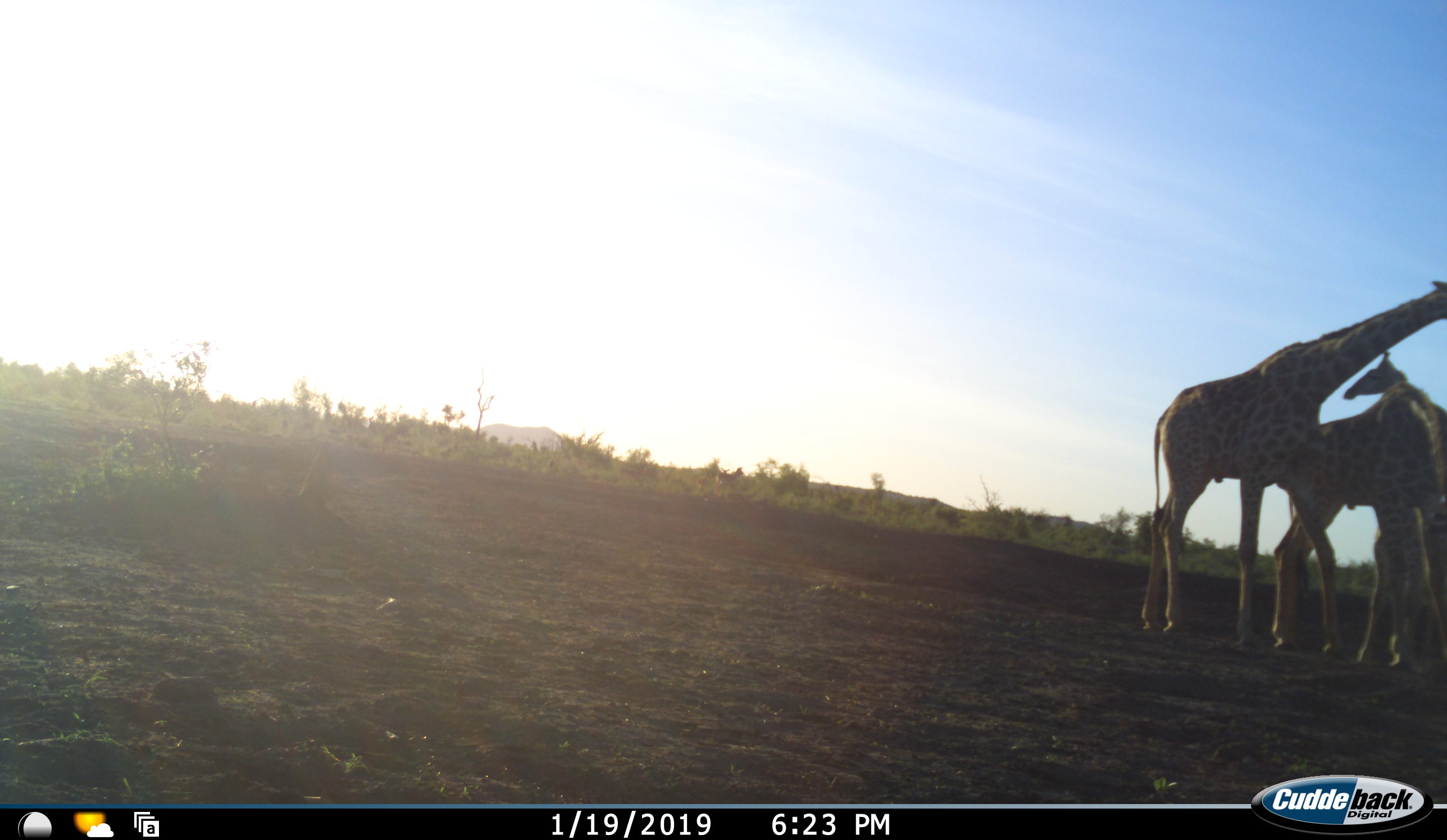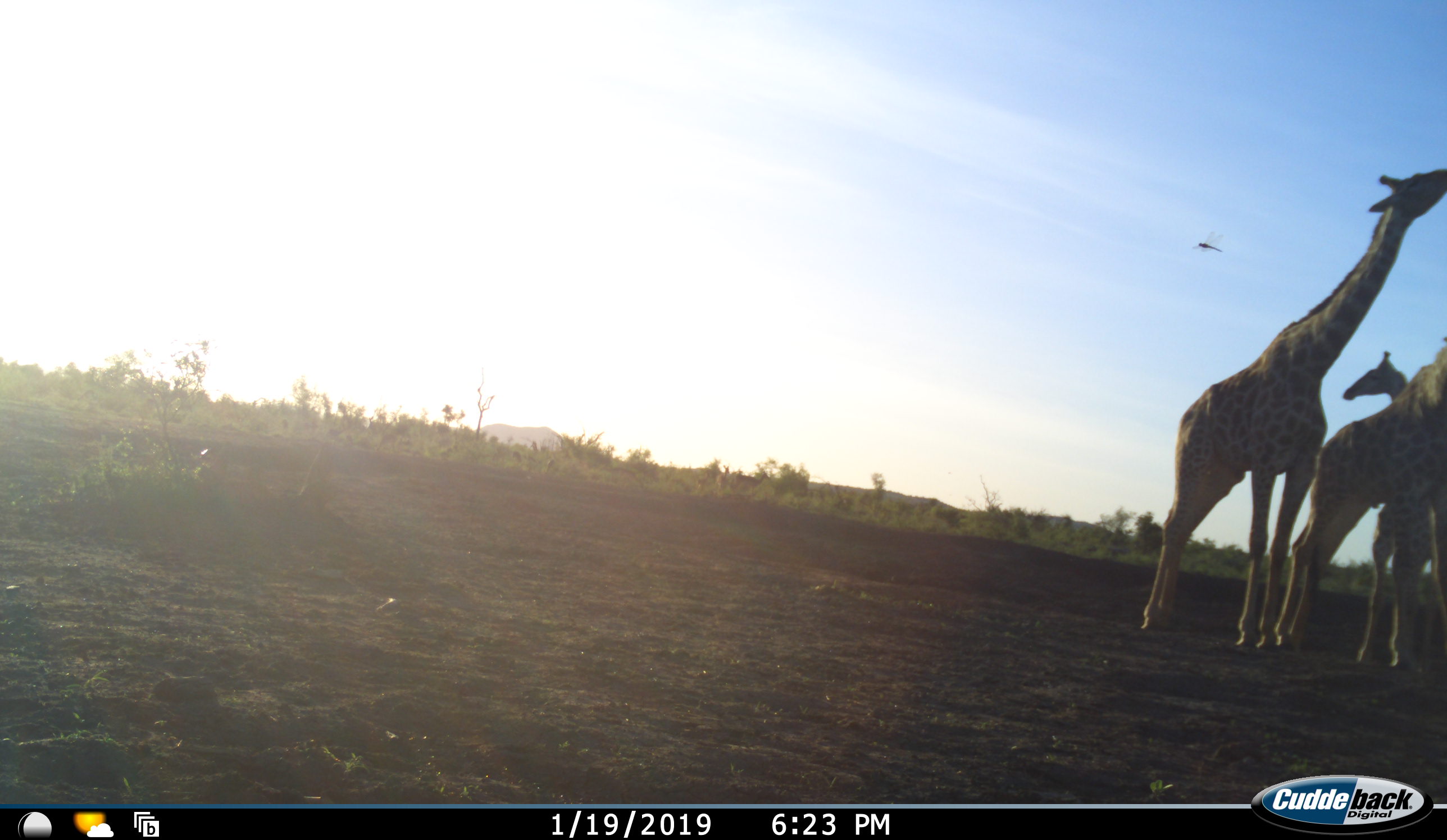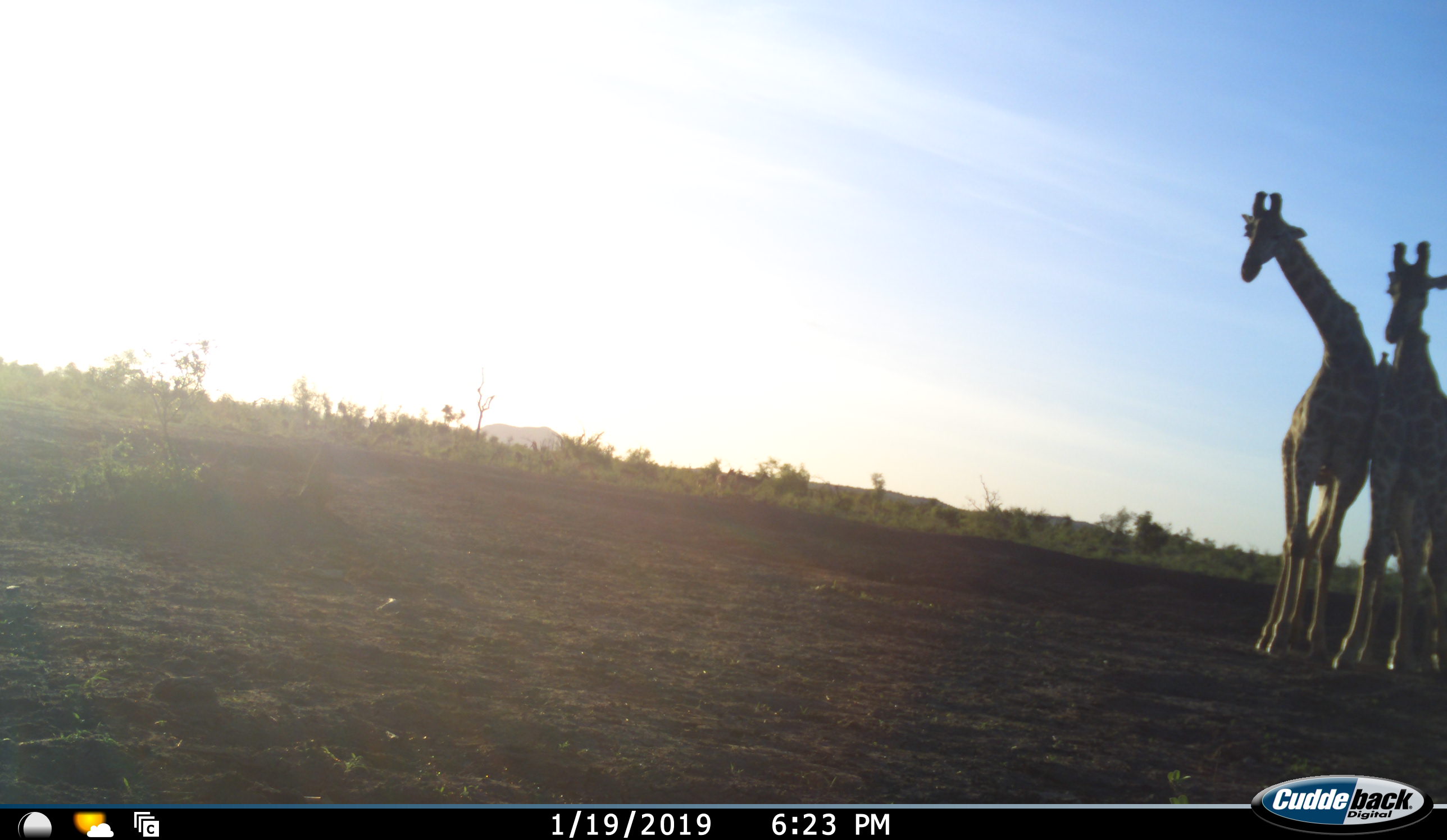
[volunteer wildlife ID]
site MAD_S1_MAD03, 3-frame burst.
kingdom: Animalia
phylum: Chordata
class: Mammalia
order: Artiodactyla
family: Giraffidae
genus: Giraffa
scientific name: Giraffa camelopardalis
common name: giraffe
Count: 3.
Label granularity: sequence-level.